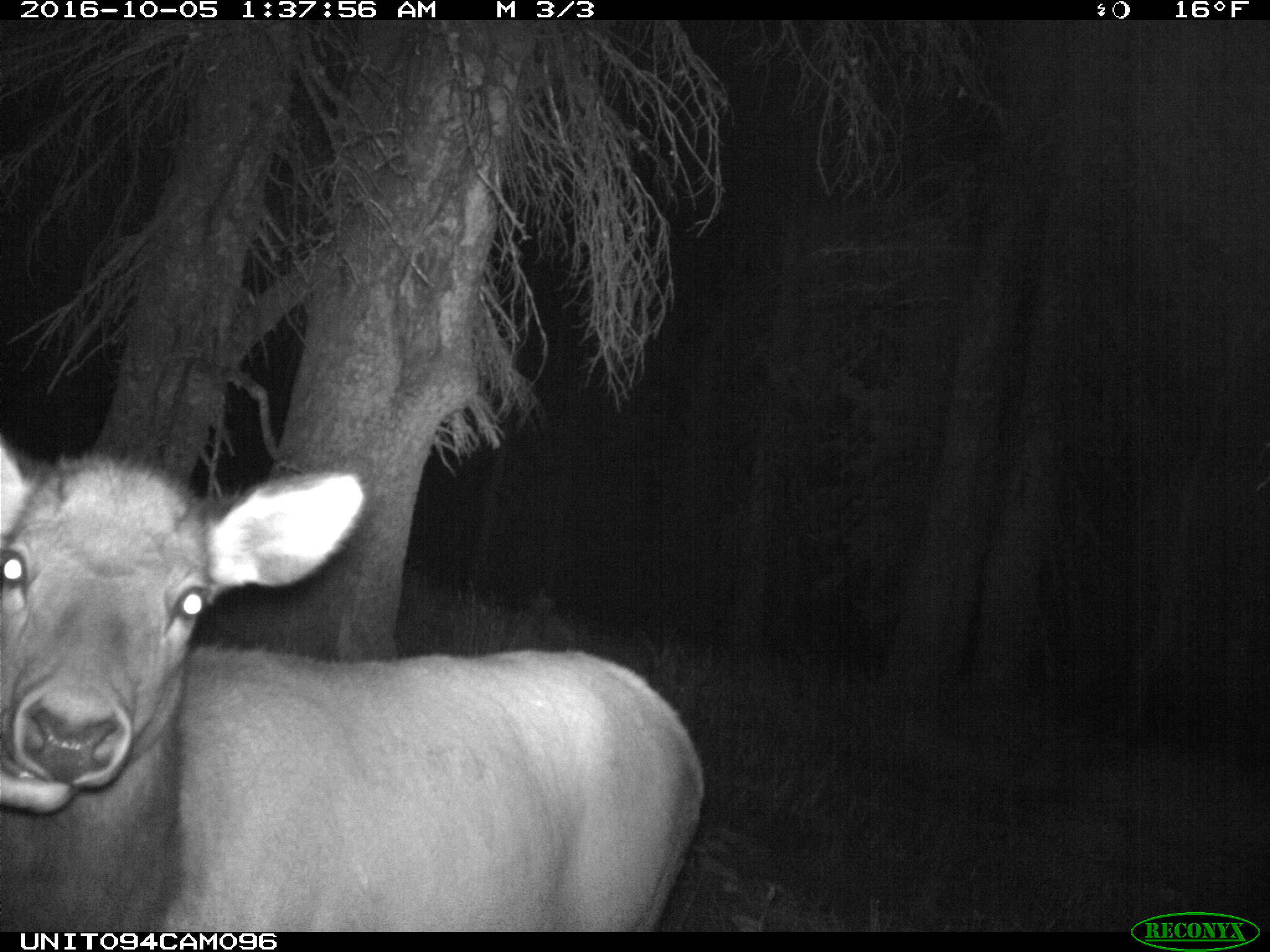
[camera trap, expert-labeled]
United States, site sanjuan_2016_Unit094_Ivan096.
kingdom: Animalia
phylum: Chordata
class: Mammalia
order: Artiodactyla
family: Cervidae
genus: Cervus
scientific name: Cervus elaphus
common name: red deer